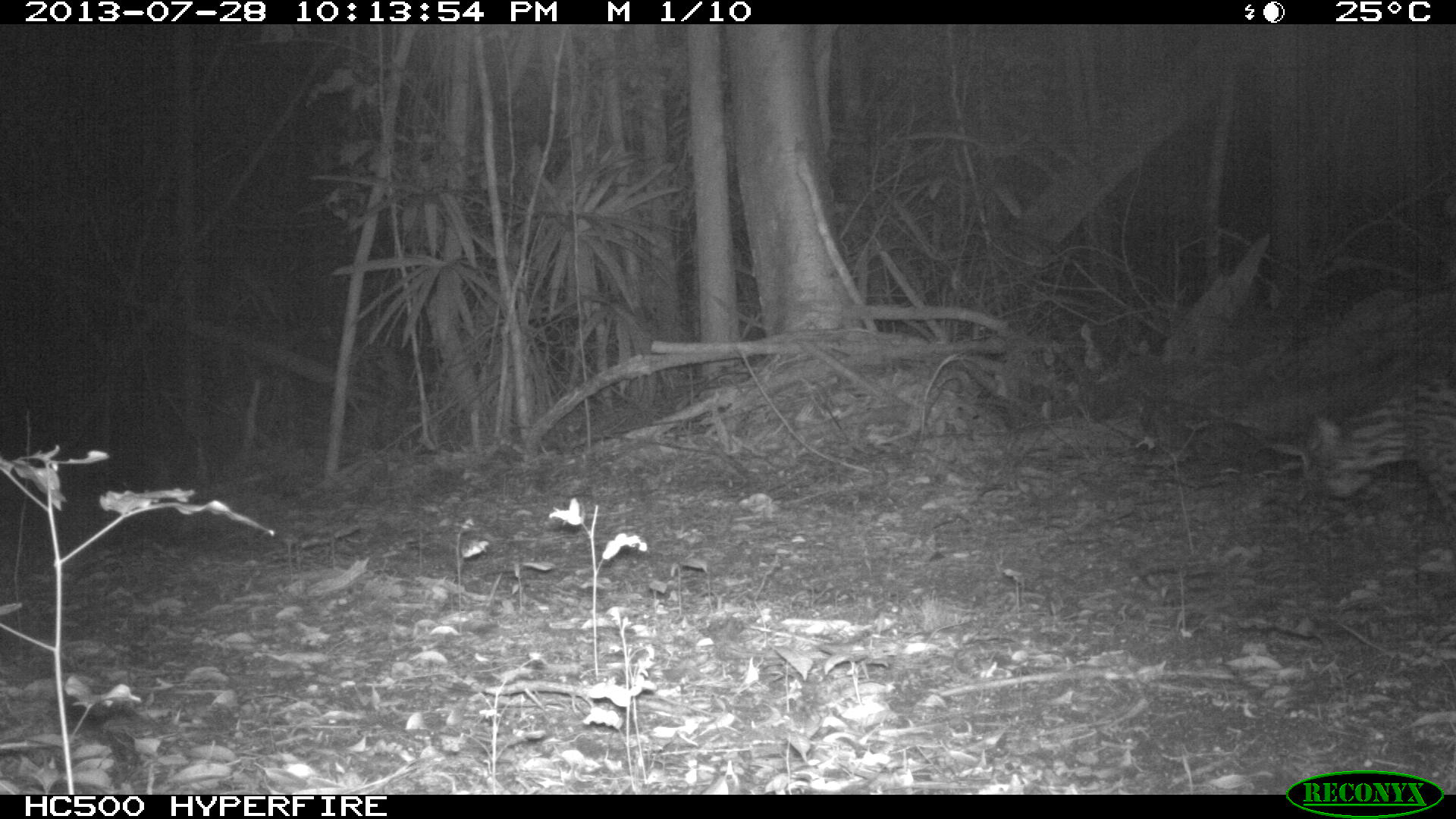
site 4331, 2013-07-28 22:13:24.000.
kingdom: Animalia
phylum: Chordata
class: Mammalia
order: Carnivora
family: Felidae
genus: Leopardus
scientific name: Leopardus pardalis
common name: ocelot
Leopardus pardalis (ocelot), count 1, sex male.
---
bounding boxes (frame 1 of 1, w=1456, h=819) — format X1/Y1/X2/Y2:
leopardus pardalis: 1297/309/1456/521